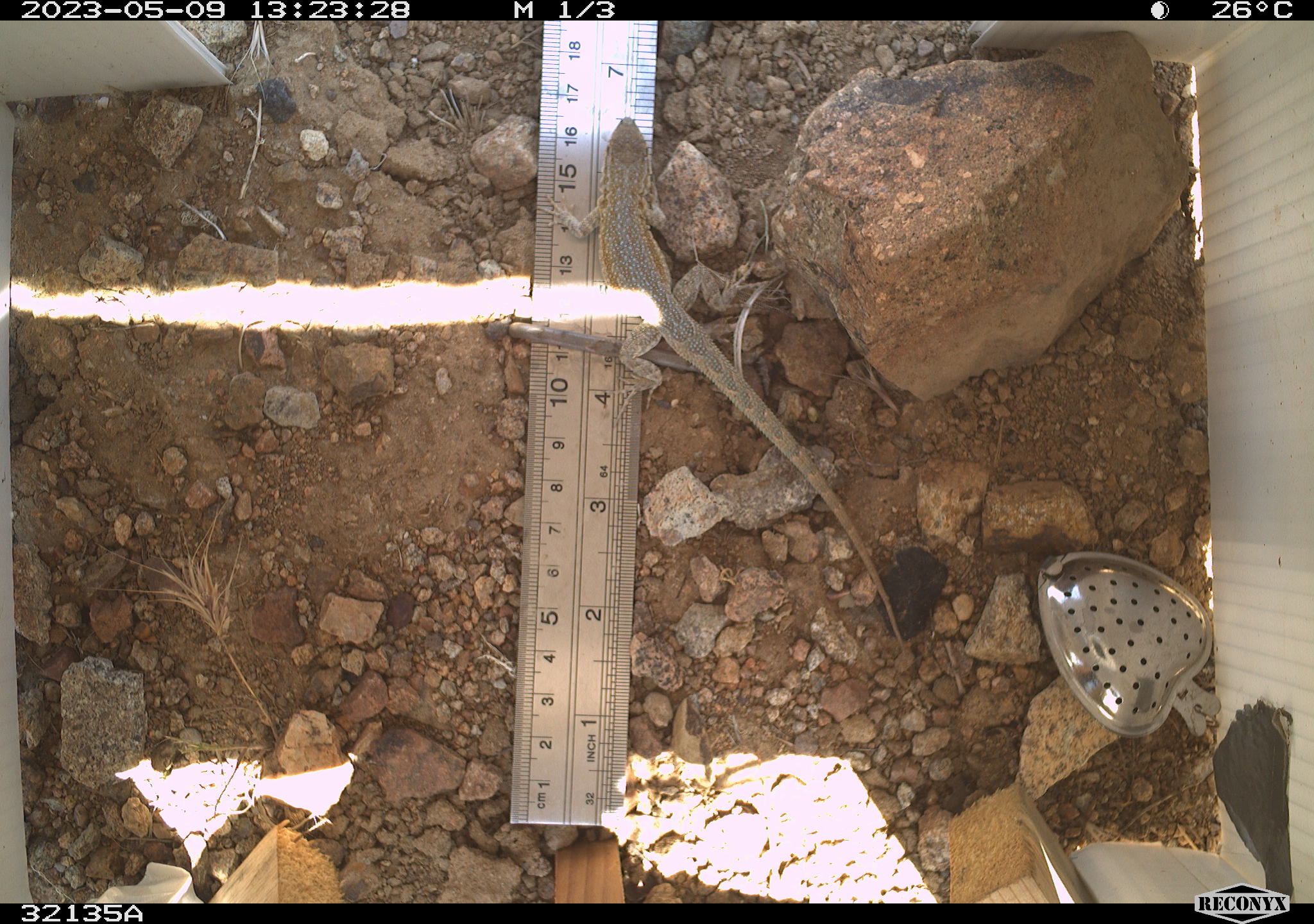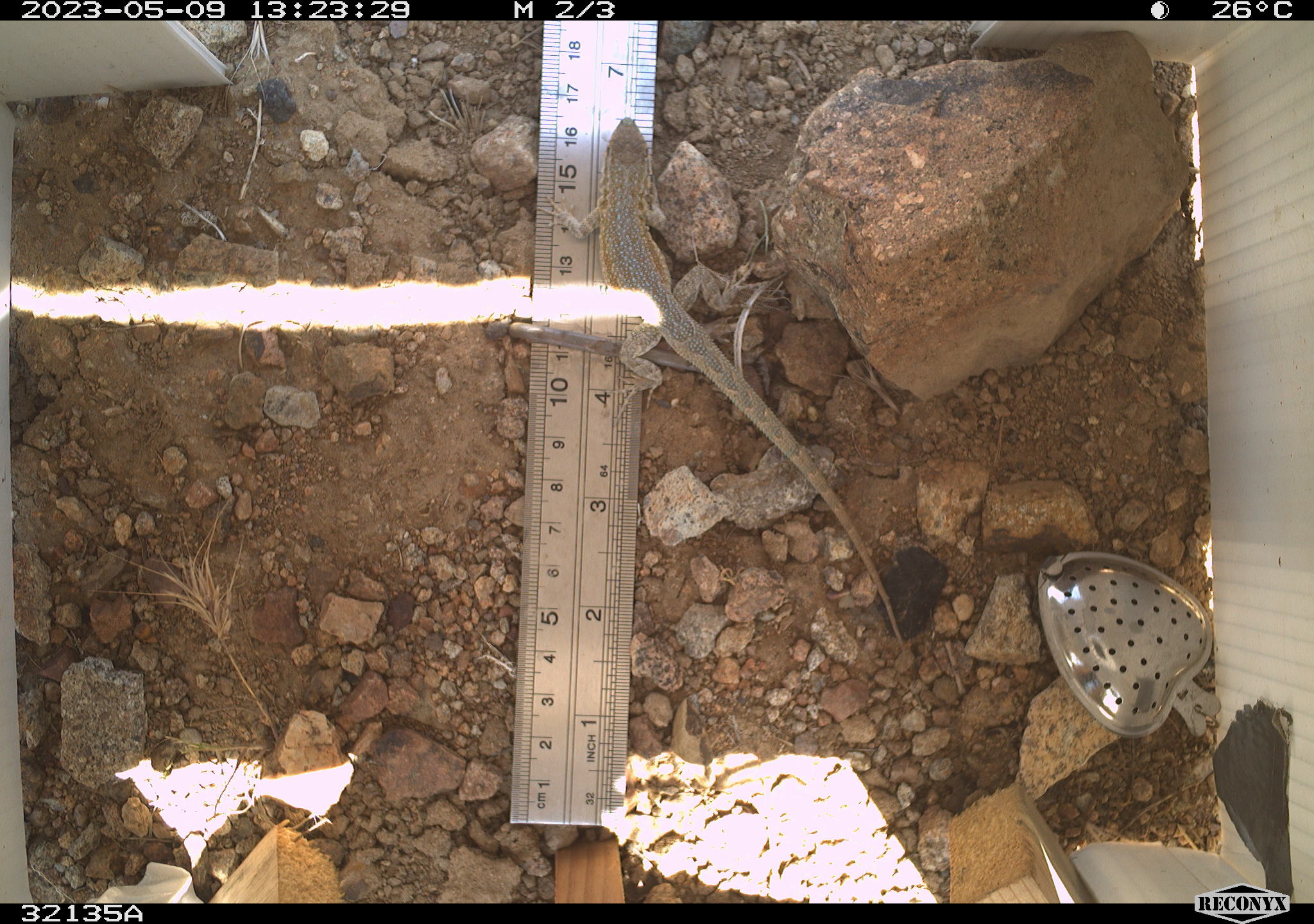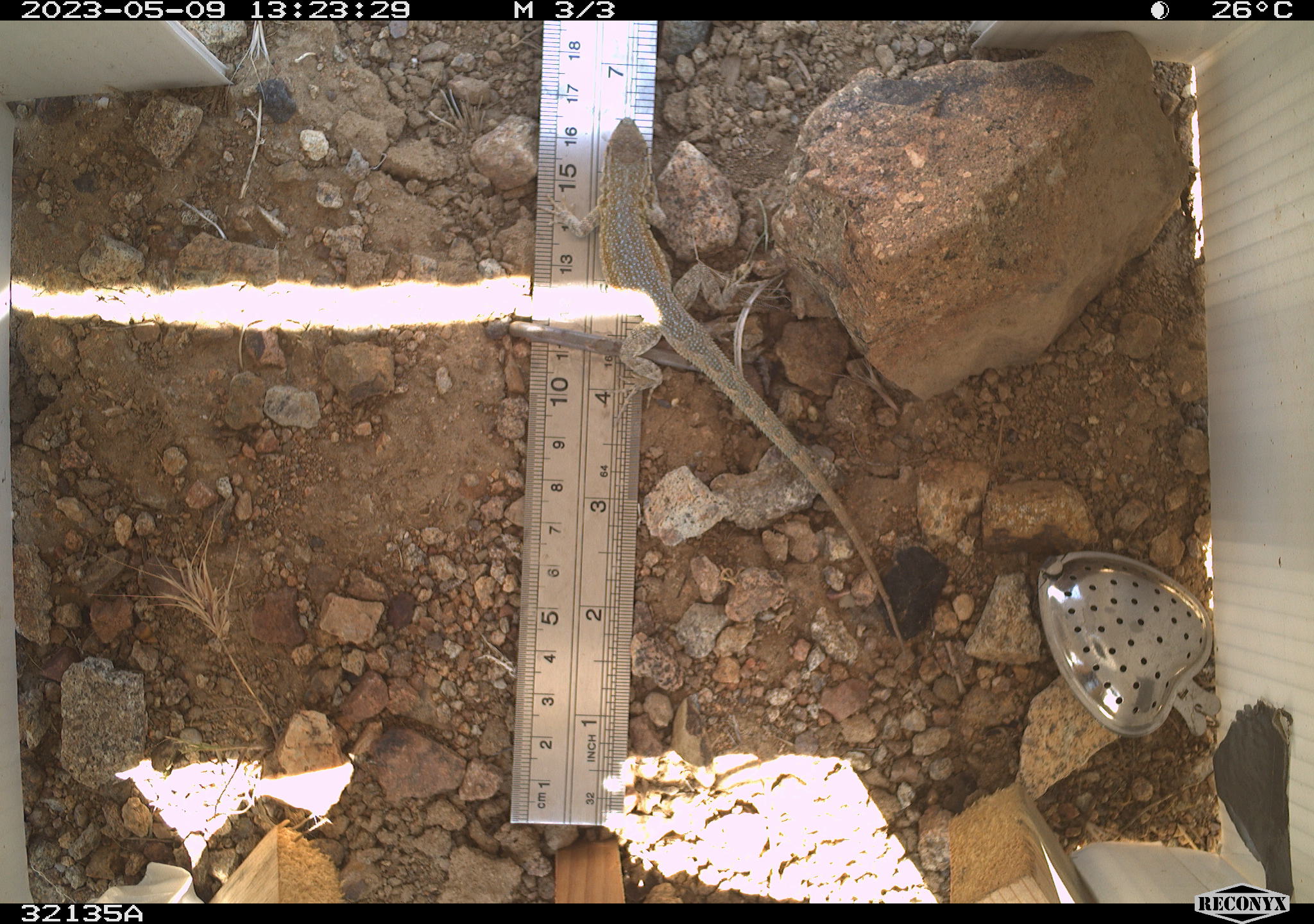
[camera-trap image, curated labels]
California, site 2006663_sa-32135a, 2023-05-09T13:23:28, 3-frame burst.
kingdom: Animalia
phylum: Chordata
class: Reptilia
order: Squamata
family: Phrynosomatidae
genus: Uta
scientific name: Uta stansburiana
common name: common side-blotched lizard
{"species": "common side-blotched lizard (Uta stansburiana)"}